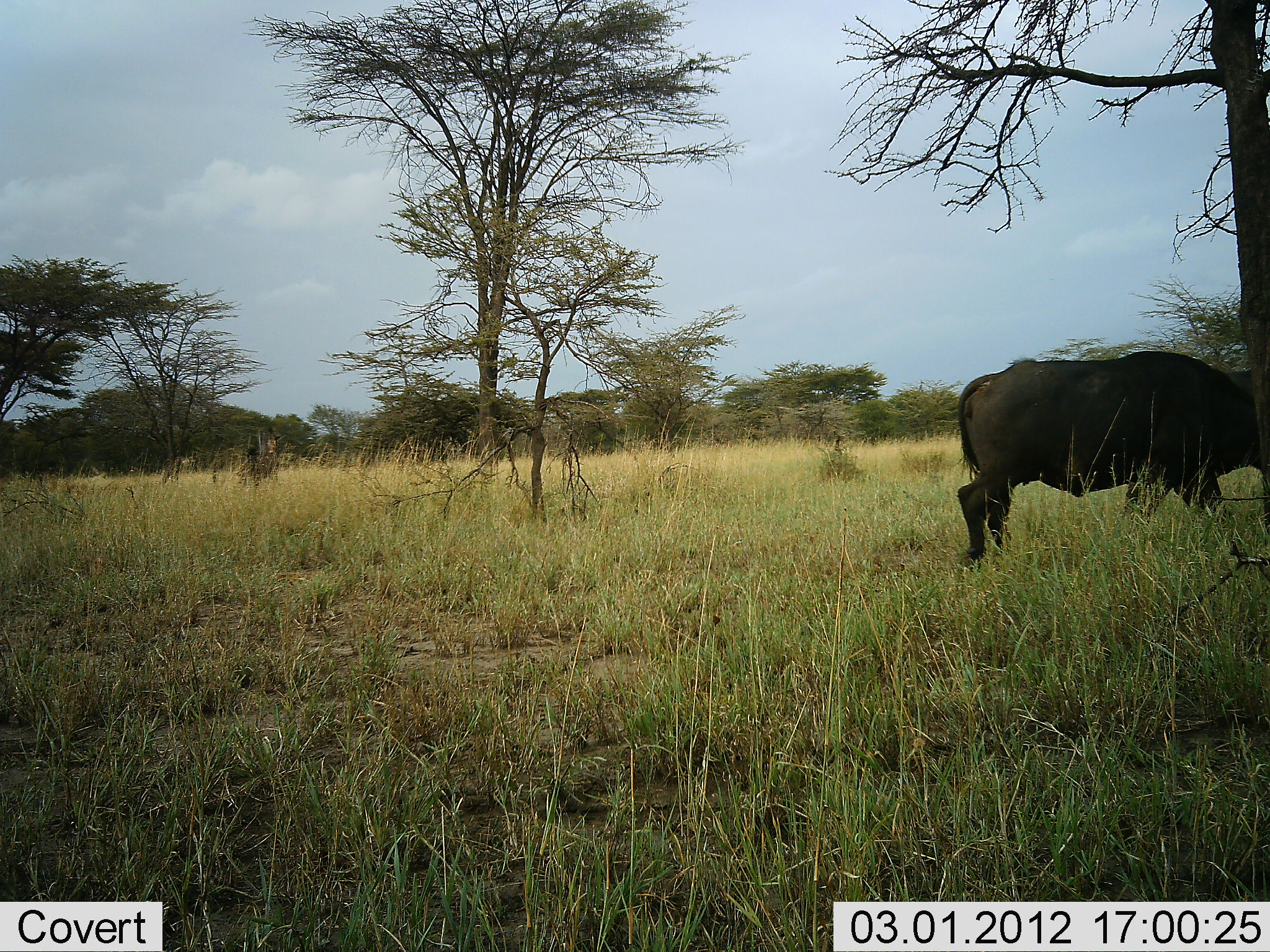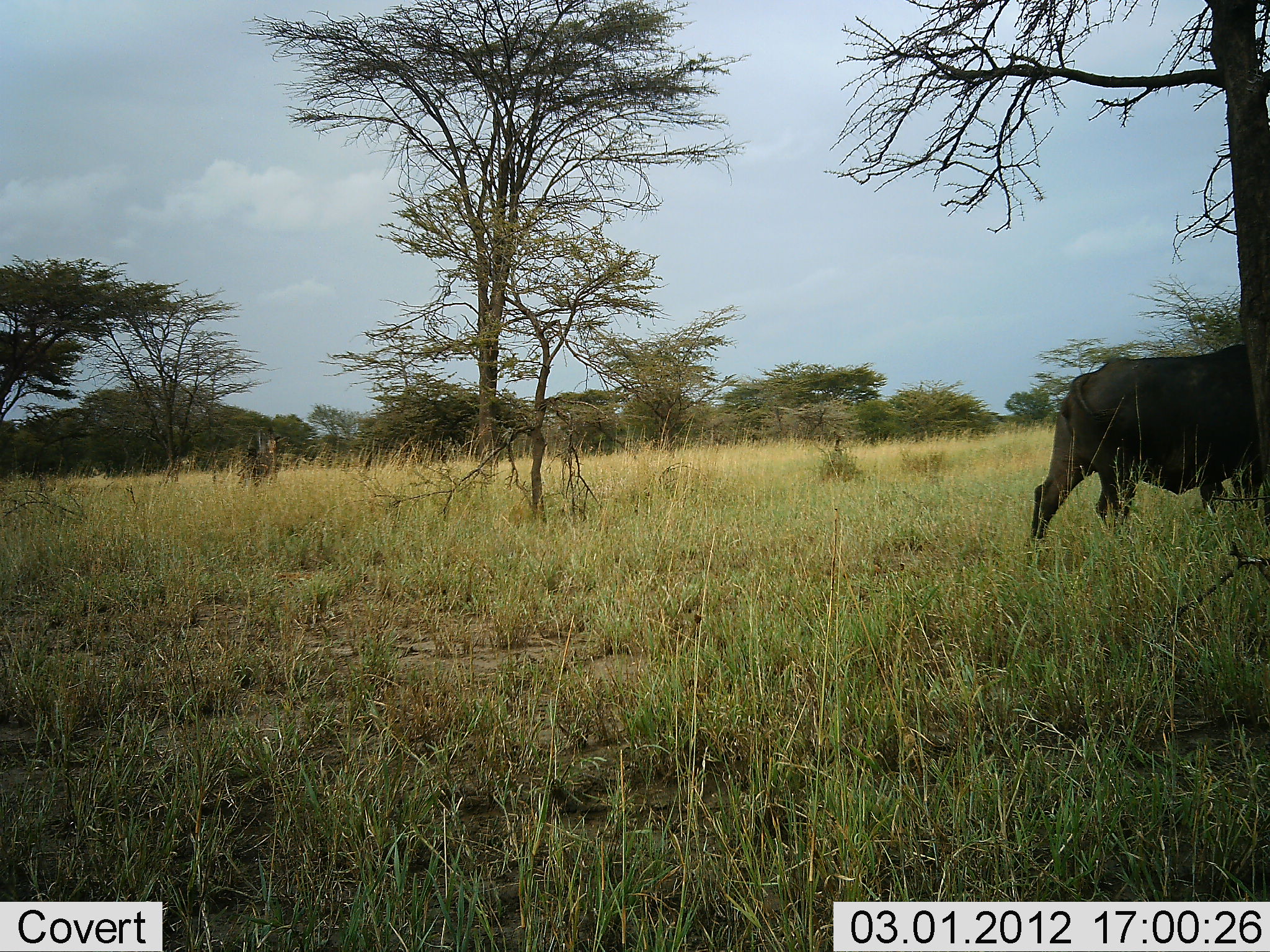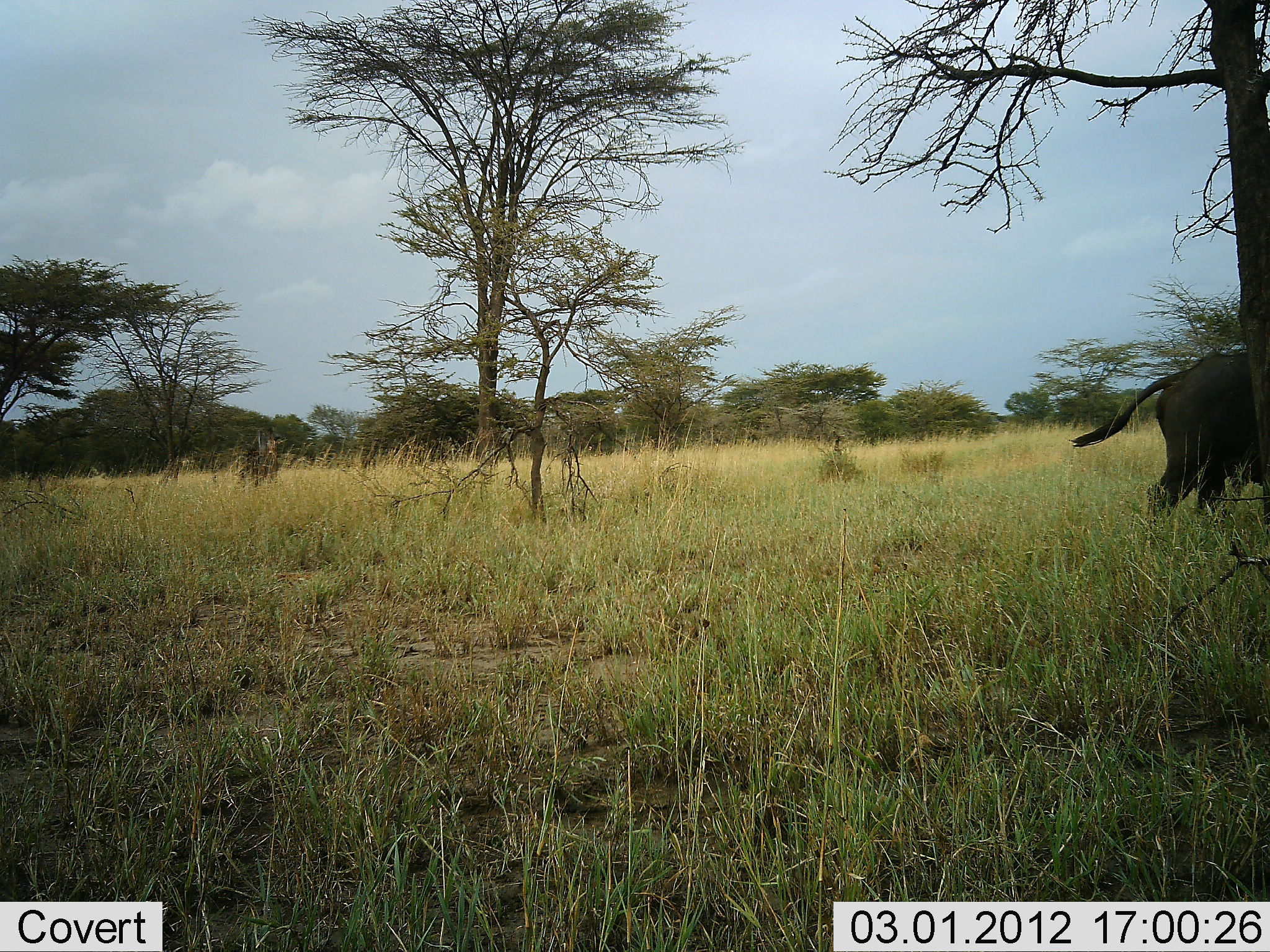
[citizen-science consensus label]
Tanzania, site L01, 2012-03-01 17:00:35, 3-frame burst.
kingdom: Animalia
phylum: Chordata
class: Mammalia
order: Artiodactyla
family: Bovidae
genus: Syncerus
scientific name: Syncerus caffer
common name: cape buffalo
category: buffalo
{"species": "buffalo (cape buffalo) (Syncerus caffer)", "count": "1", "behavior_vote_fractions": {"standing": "6%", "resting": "0%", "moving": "94%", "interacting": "0%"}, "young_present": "0%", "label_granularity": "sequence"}